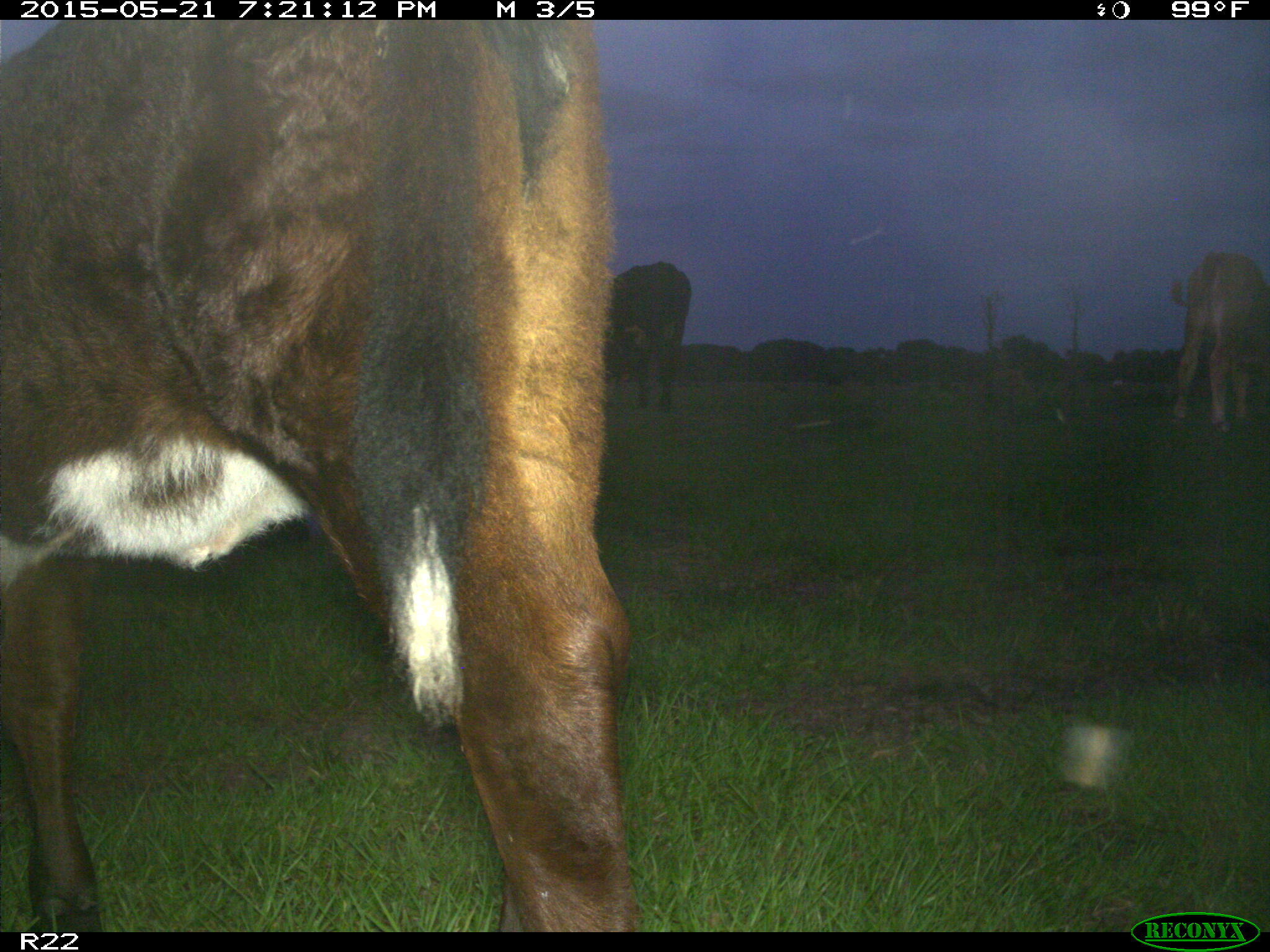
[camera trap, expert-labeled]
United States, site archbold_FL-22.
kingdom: Animalia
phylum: Chordata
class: Mammalia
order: Artiodactyla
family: Bovidae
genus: Bos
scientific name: Bos taurus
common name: domestic cow